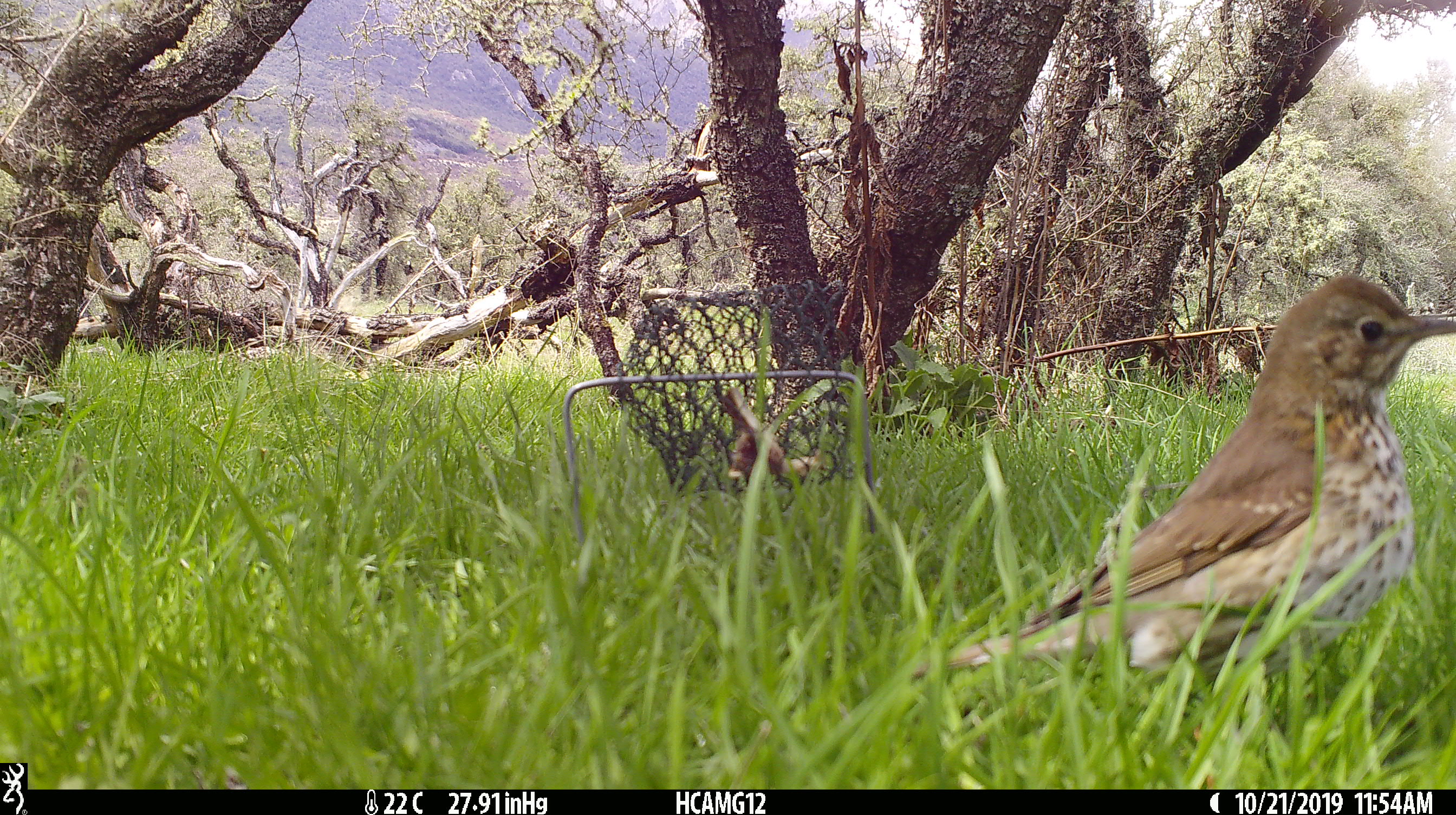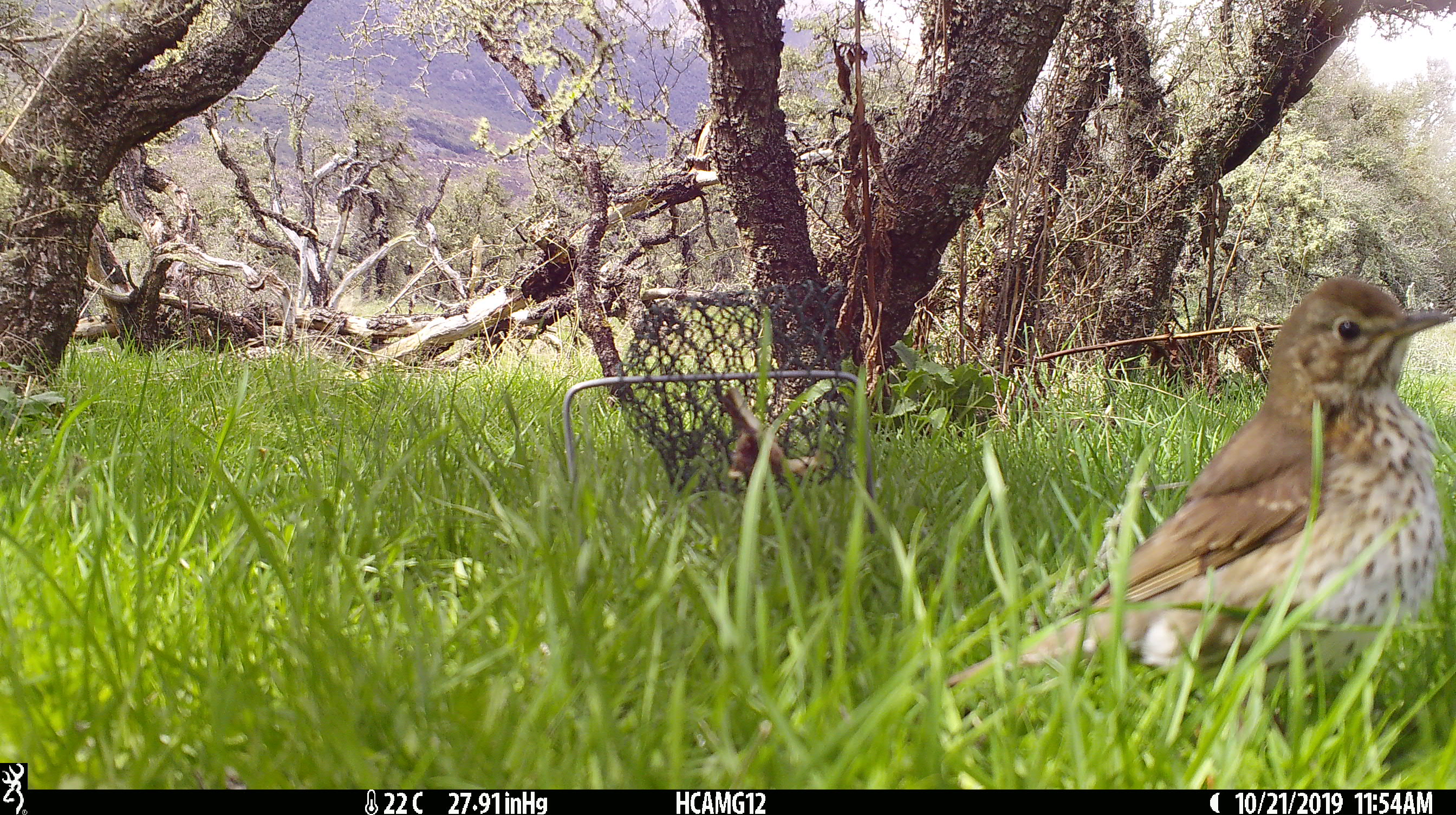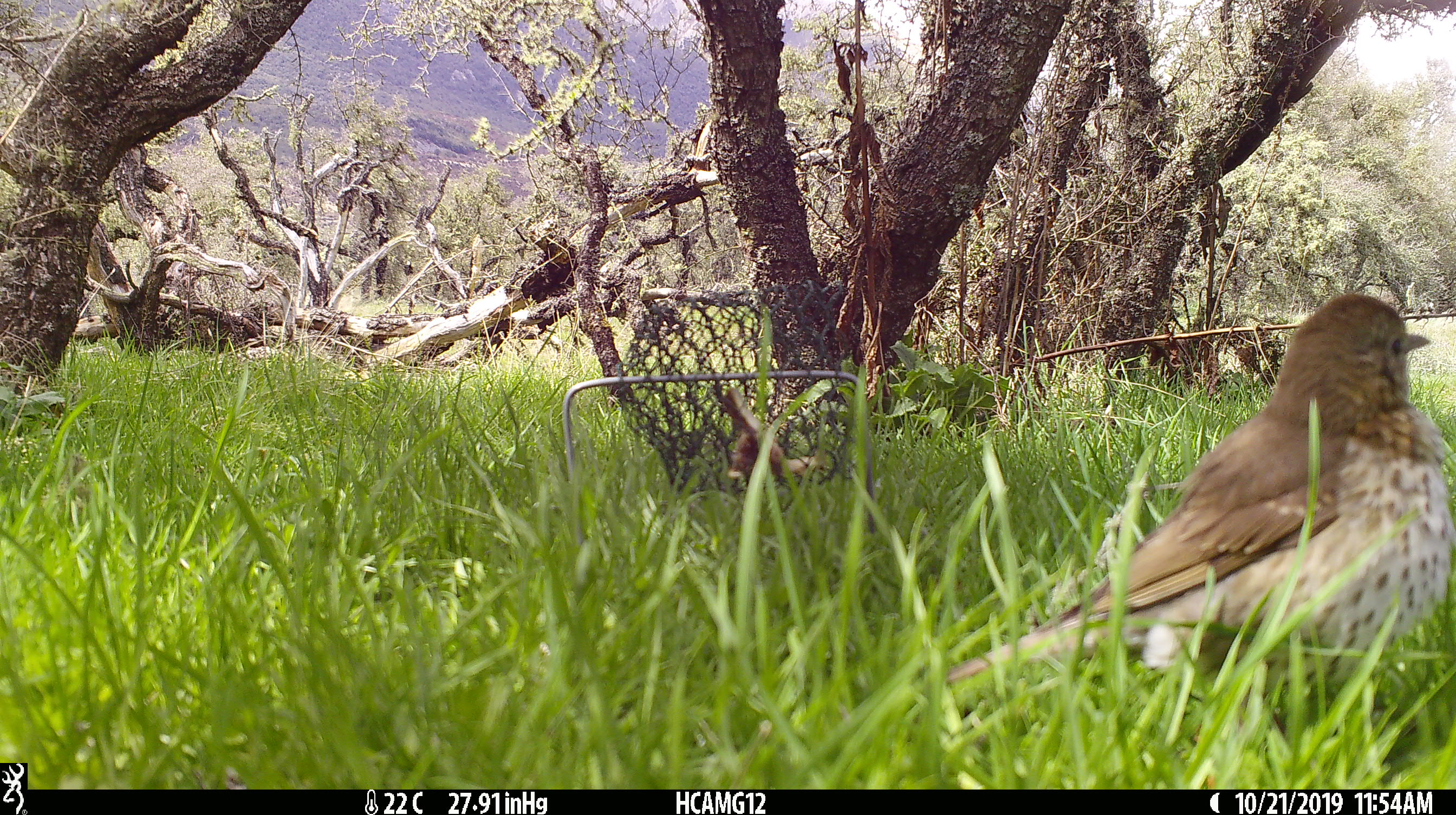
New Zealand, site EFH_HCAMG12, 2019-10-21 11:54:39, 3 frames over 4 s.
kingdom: Animalia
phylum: Chordata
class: Aves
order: Passeriformes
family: Turdidae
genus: Turdus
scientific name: Turdus philomelos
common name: song thrush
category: thrush